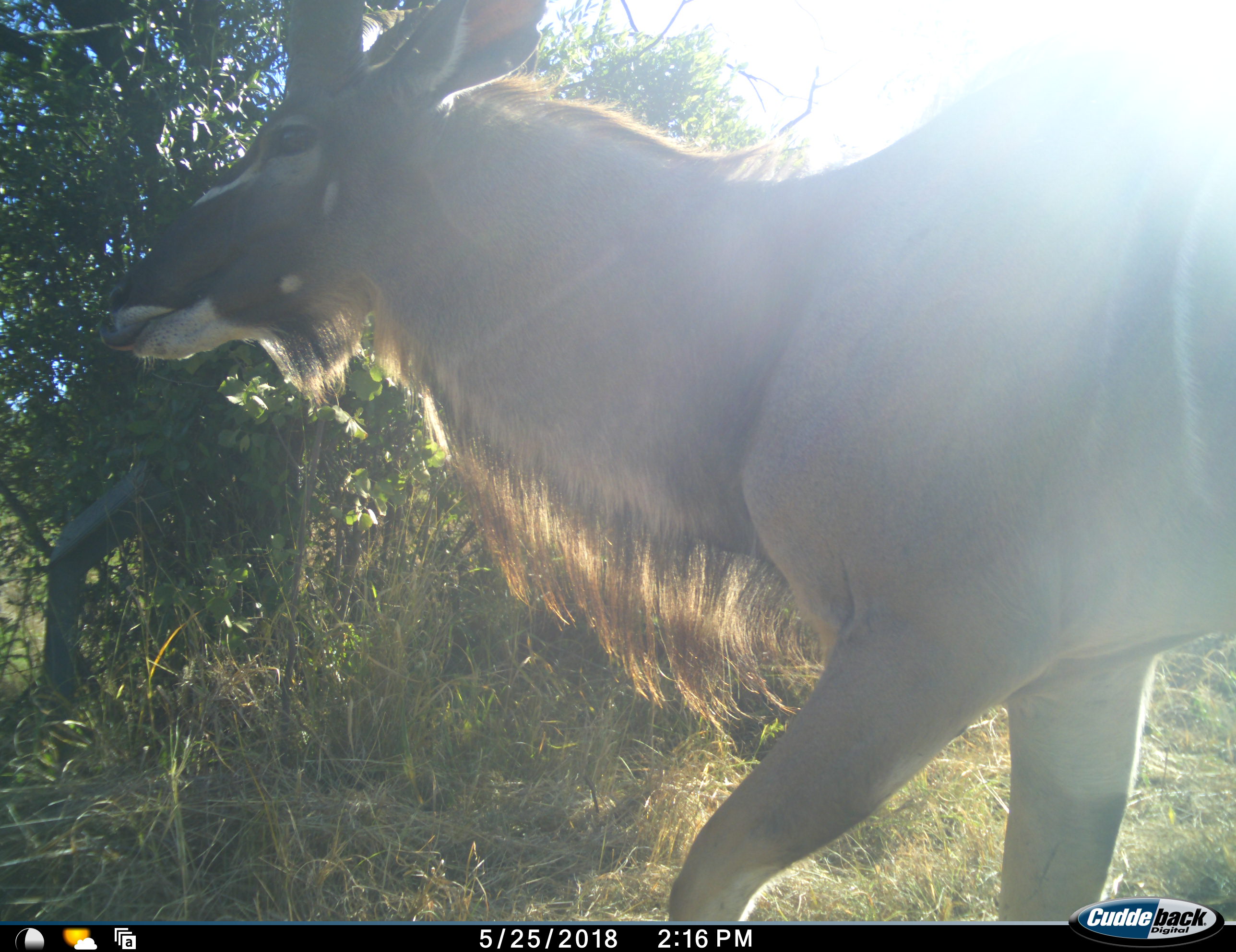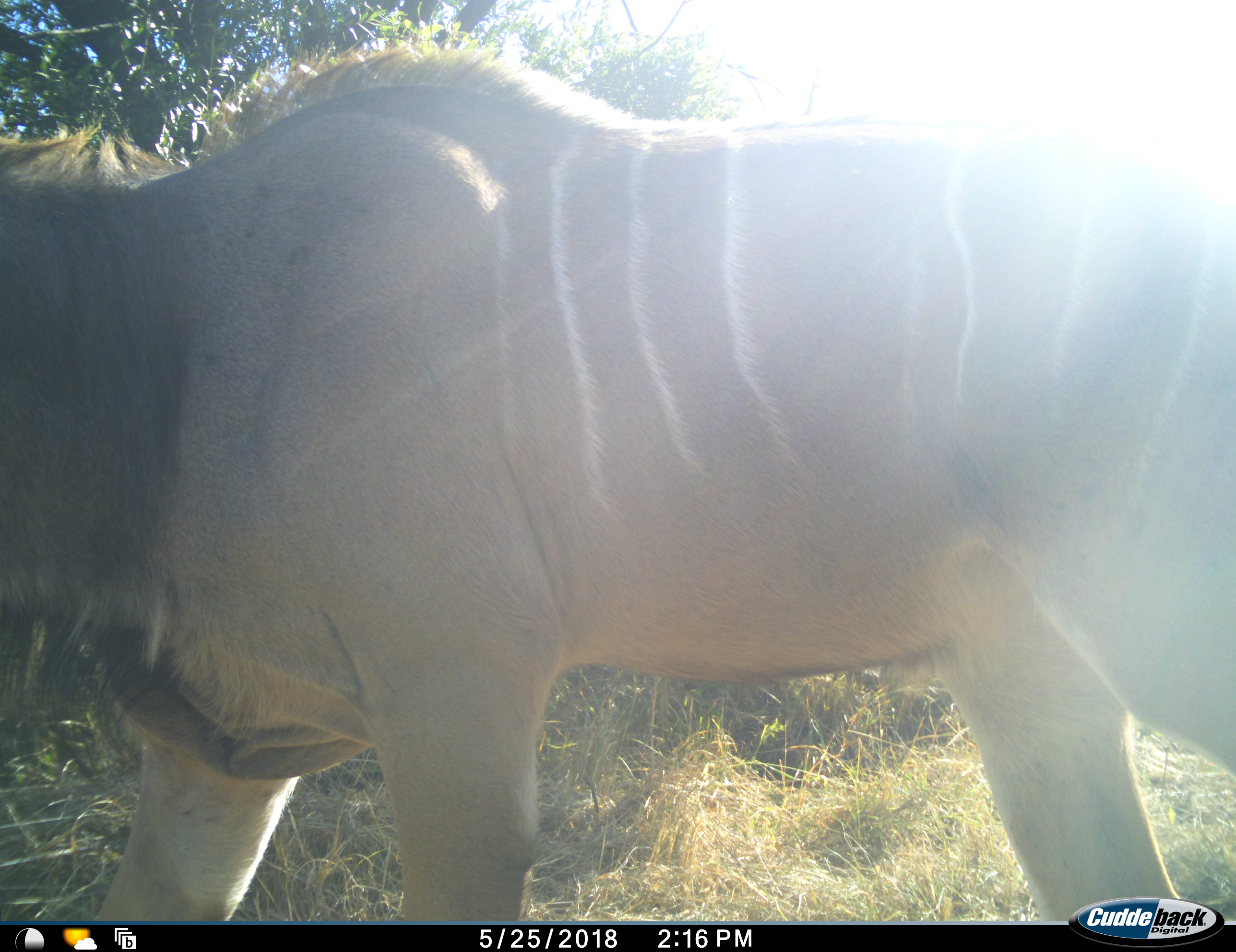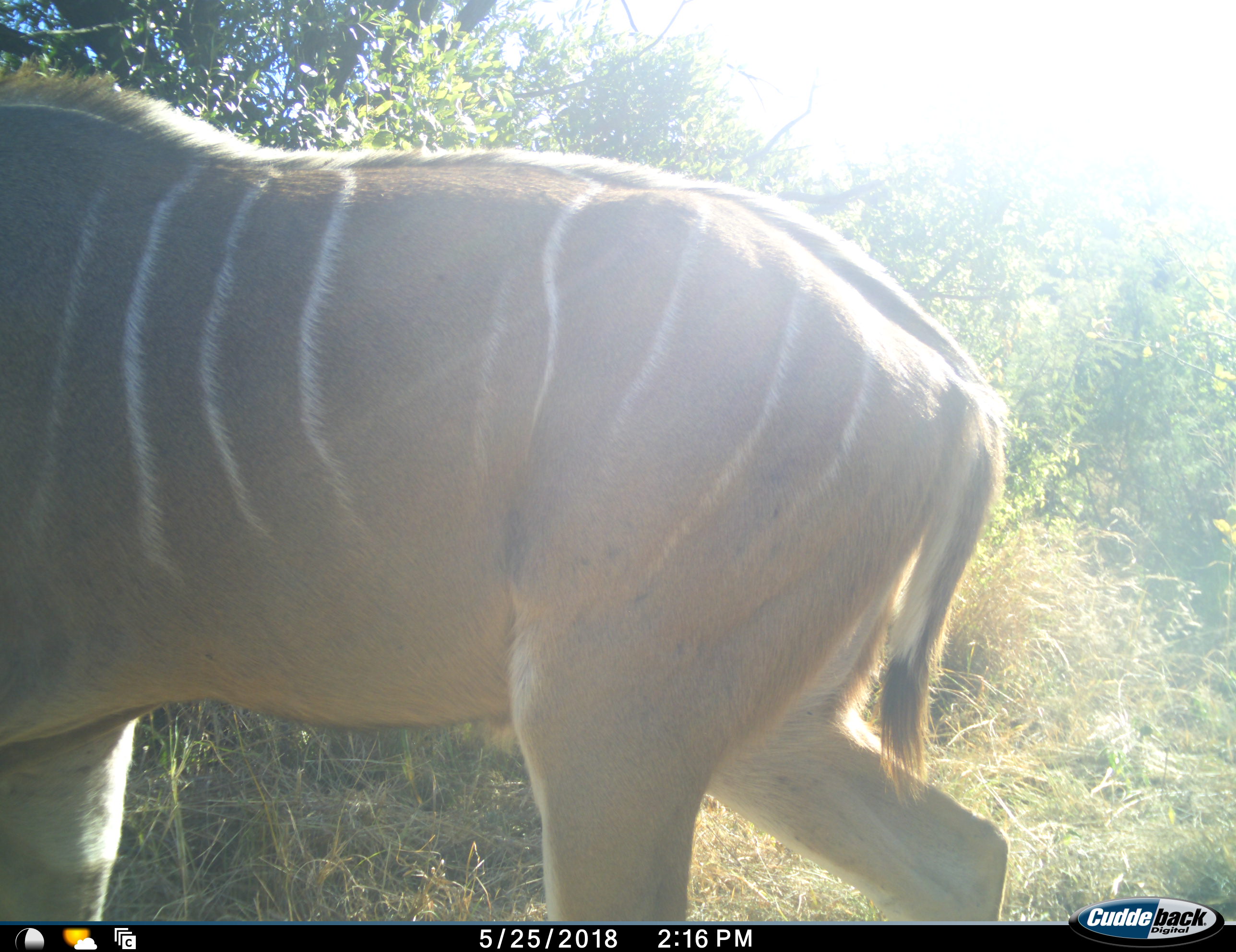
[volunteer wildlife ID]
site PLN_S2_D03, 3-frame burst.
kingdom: Animalia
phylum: Chordata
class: Mammalia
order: Artiodactyla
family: Bovidae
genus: Tragelaphus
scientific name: Tragelaphus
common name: kudu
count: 1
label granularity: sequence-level